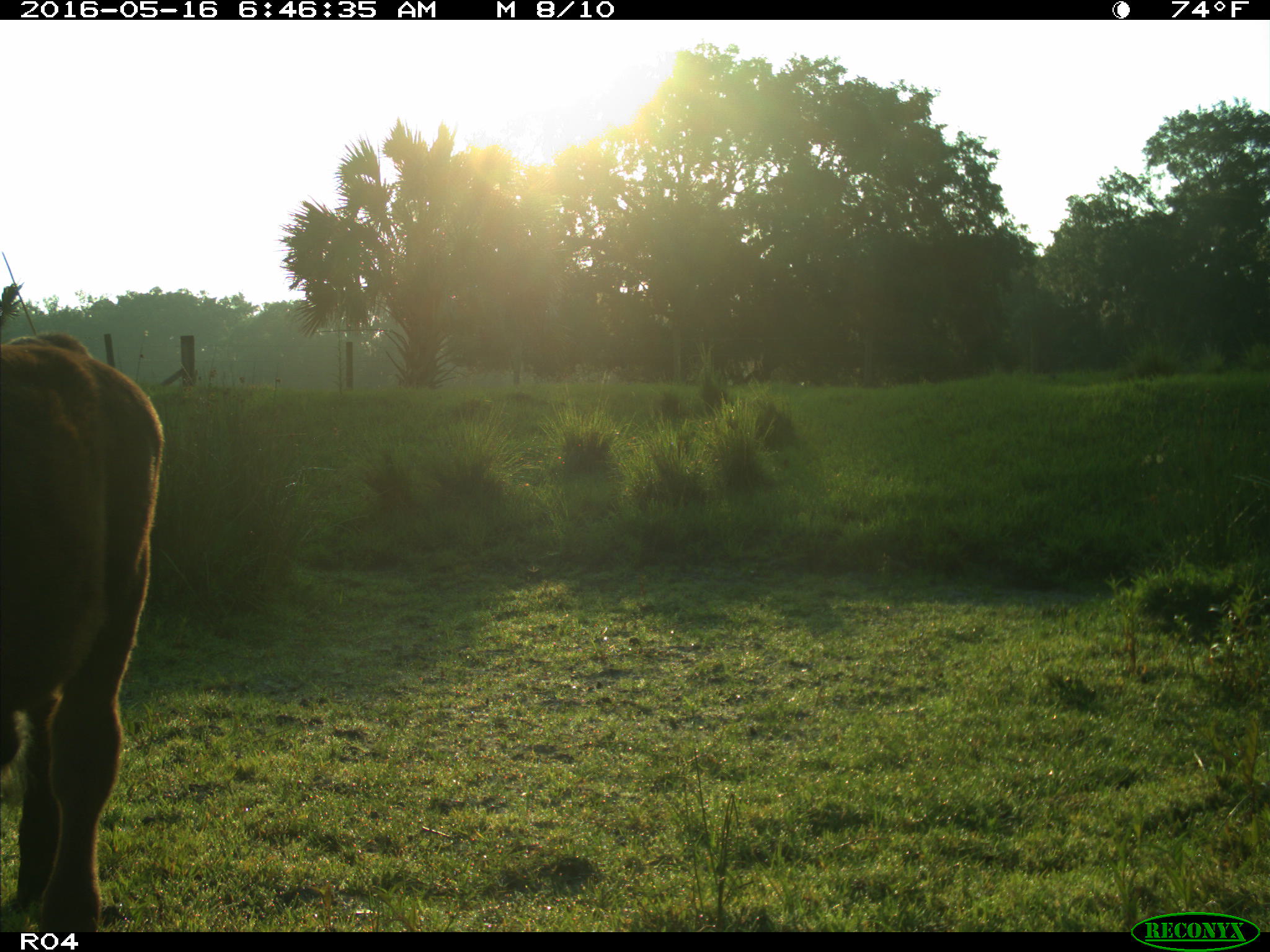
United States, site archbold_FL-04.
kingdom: Animalia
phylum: Chordata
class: Mammalia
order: Artiodactyla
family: Bovidae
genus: Bos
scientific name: Bos taurus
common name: domestic cow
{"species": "Bos taurus (domestic cow)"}